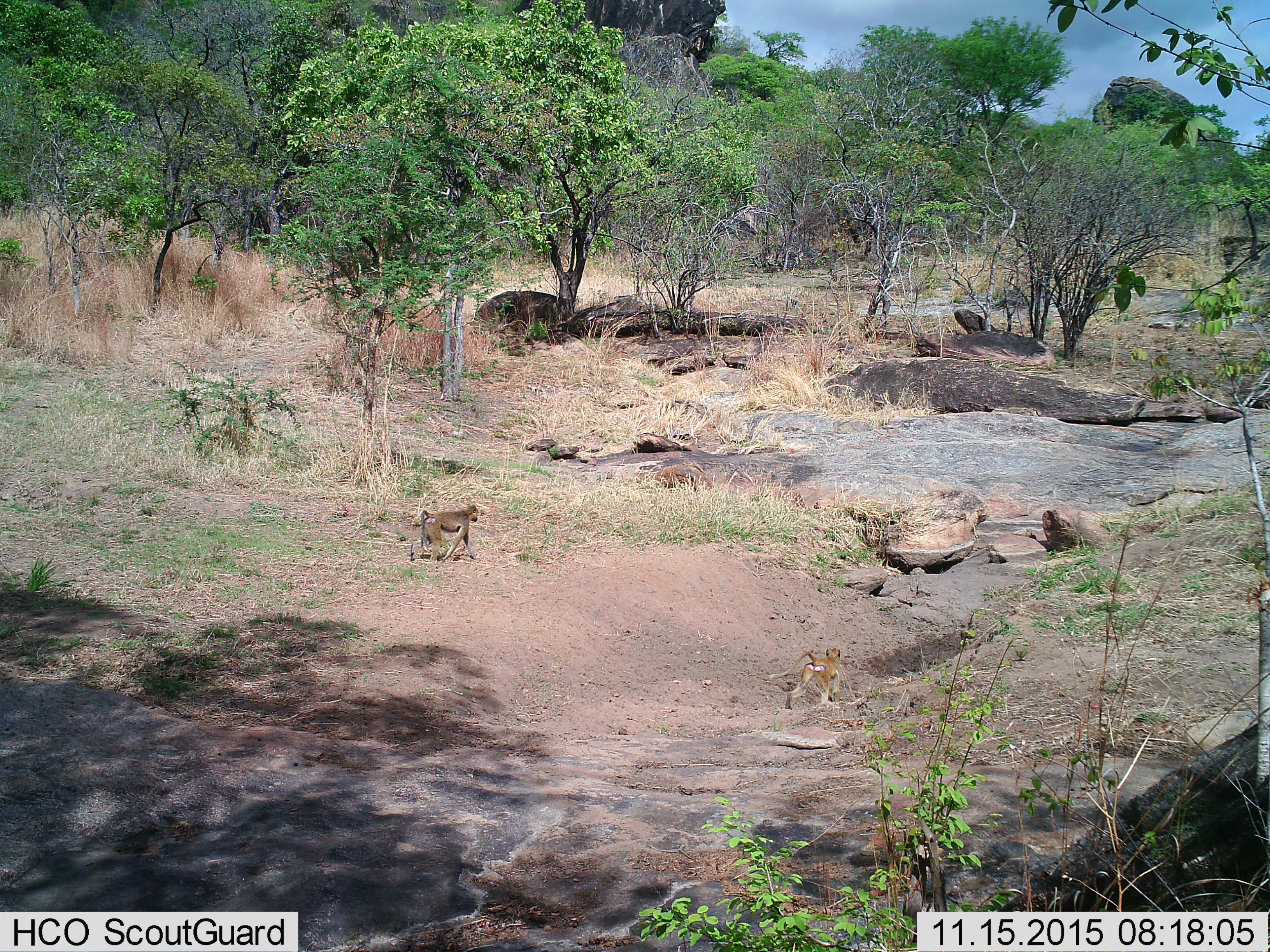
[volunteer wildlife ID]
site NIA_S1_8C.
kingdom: Animalia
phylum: Chordata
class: Mammalia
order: Primates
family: Cercopithecidae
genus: Papio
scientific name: Papio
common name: baboon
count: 2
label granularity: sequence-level